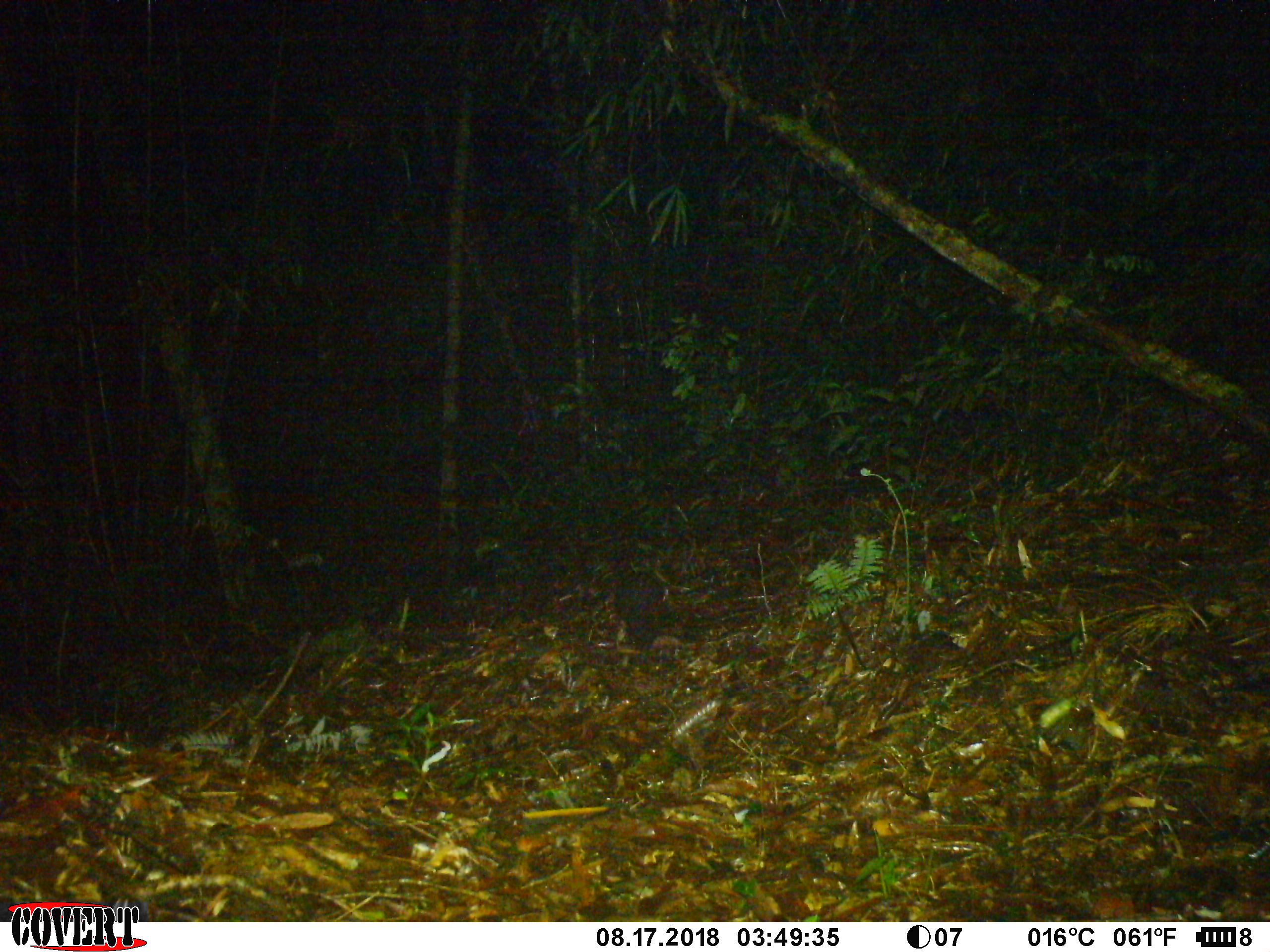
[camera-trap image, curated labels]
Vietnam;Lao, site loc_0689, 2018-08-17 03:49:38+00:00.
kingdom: Animalia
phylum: Chordata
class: Mammalia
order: Pholidota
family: Manidae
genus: Manis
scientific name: Manis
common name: asian pangolins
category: pangolin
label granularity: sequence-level